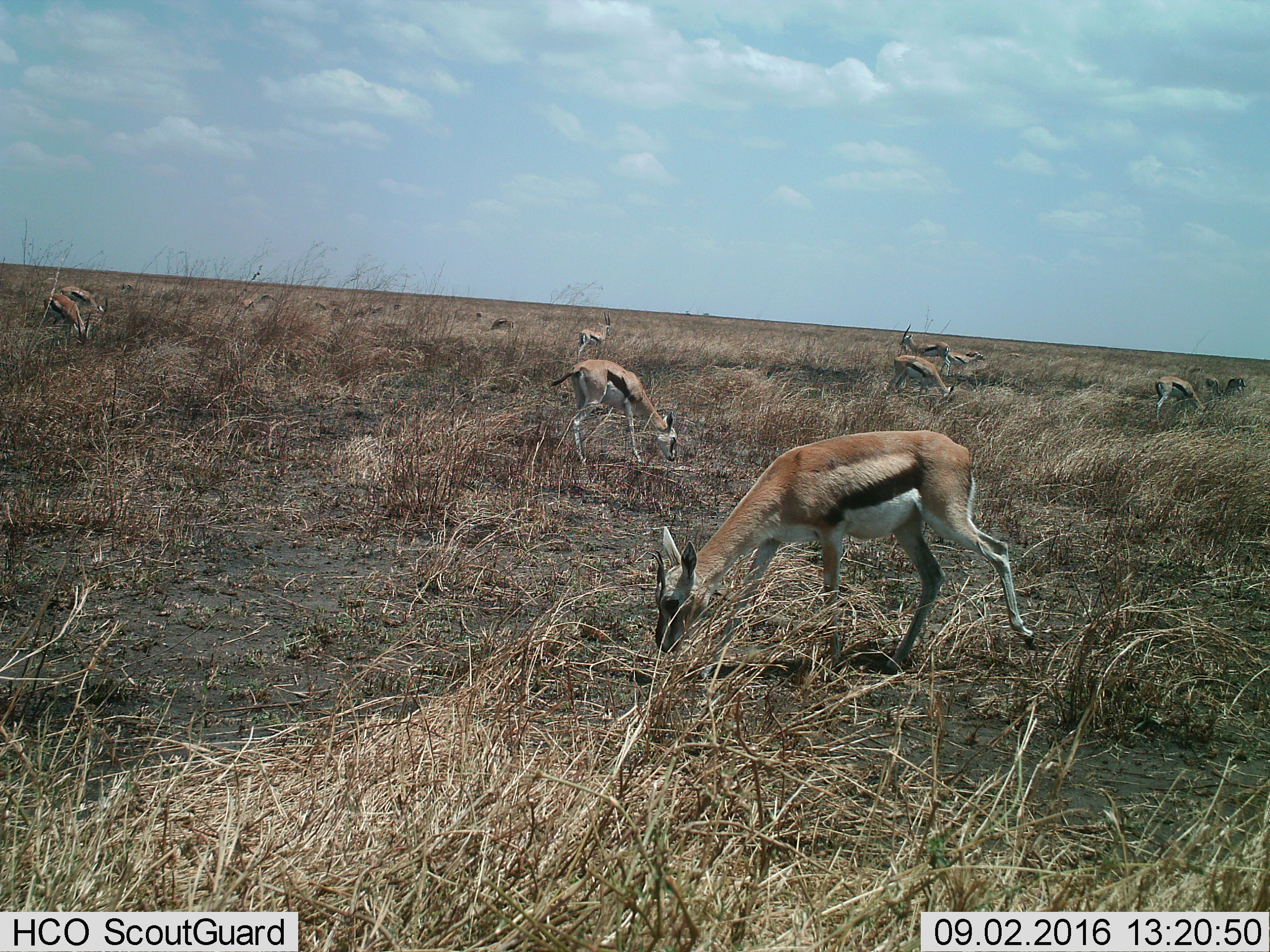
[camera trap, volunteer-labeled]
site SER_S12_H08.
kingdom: Animalia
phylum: Chordata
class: Mammalia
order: Artiodactyla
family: Bovidae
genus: Eudorcas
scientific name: Eudorcas thomsonii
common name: thomson's gazelle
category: gazellethomsons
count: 11-50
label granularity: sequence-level